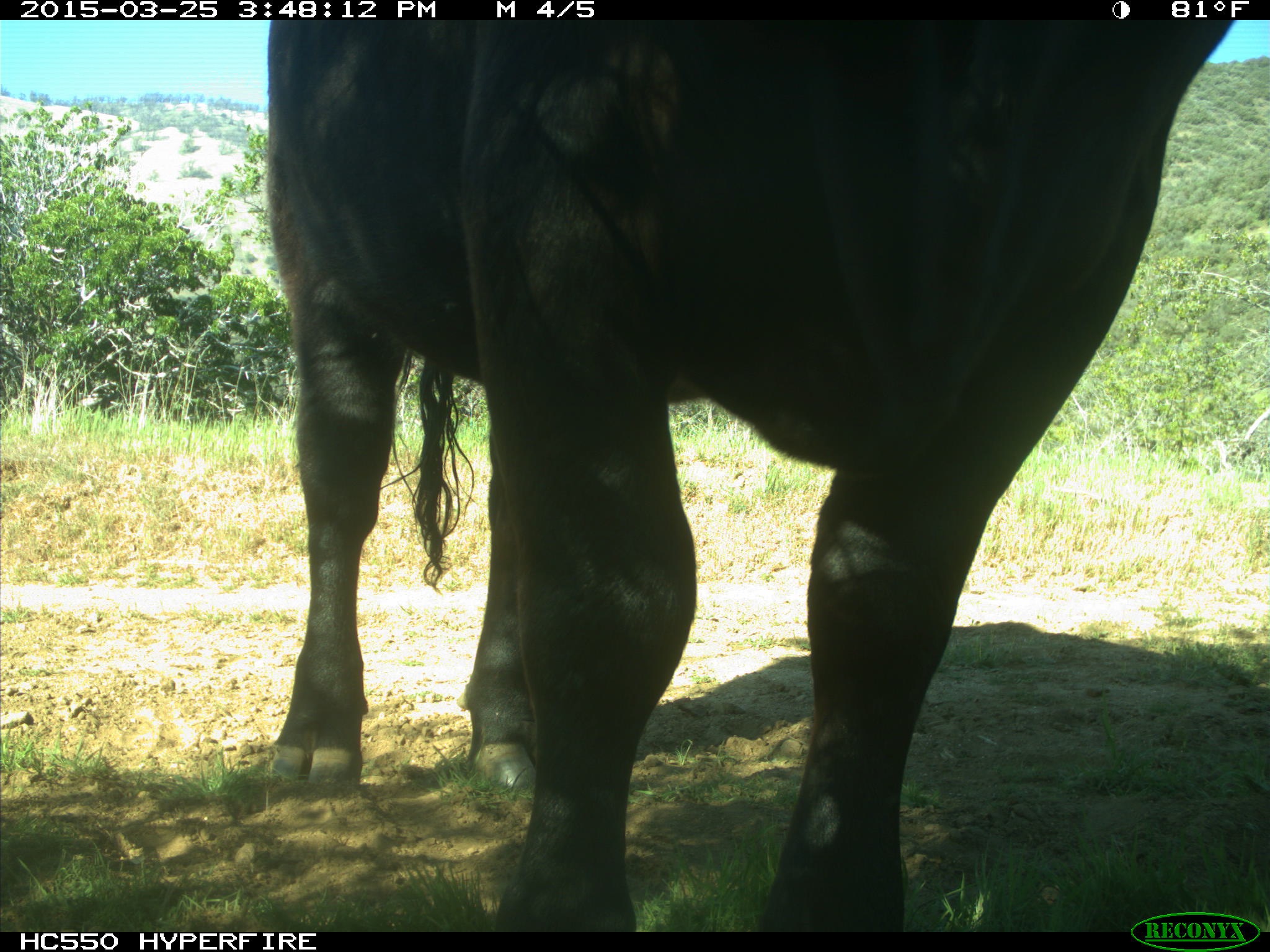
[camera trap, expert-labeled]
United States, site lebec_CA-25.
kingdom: Animalia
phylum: Chordata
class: Mammalia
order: Artiodactyla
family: Bovidae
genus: Bos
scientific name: Bos taurus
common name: domestic cow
Bos taurus (domestic cow).